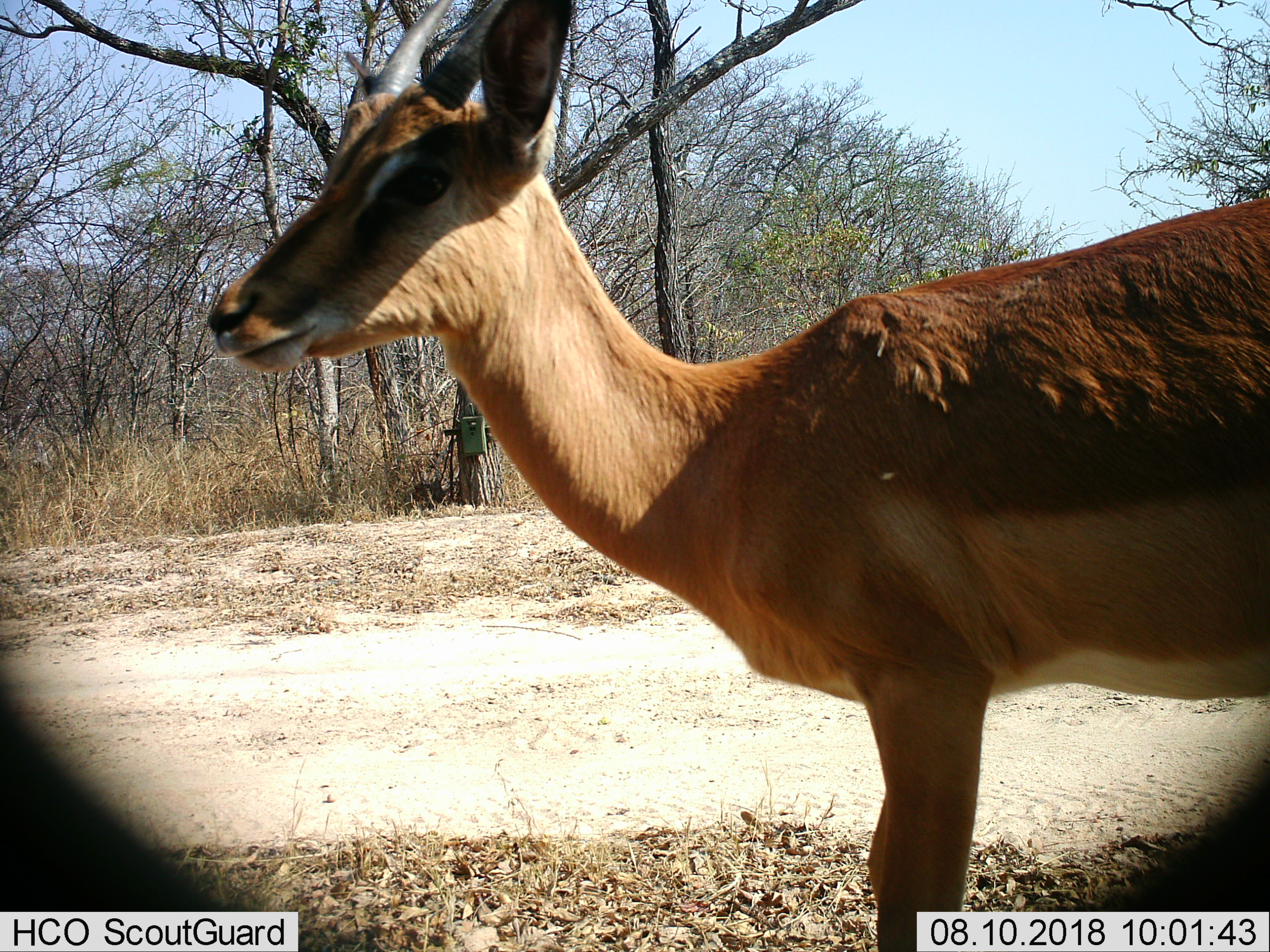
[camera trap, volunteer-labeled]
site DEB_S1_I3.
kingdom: Animalia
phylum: Chordata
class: Mammalia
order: Artiodactyla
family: Bovidae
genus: Aepyceros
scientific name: Aepyceros melampus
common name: impala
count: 1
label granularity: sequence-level